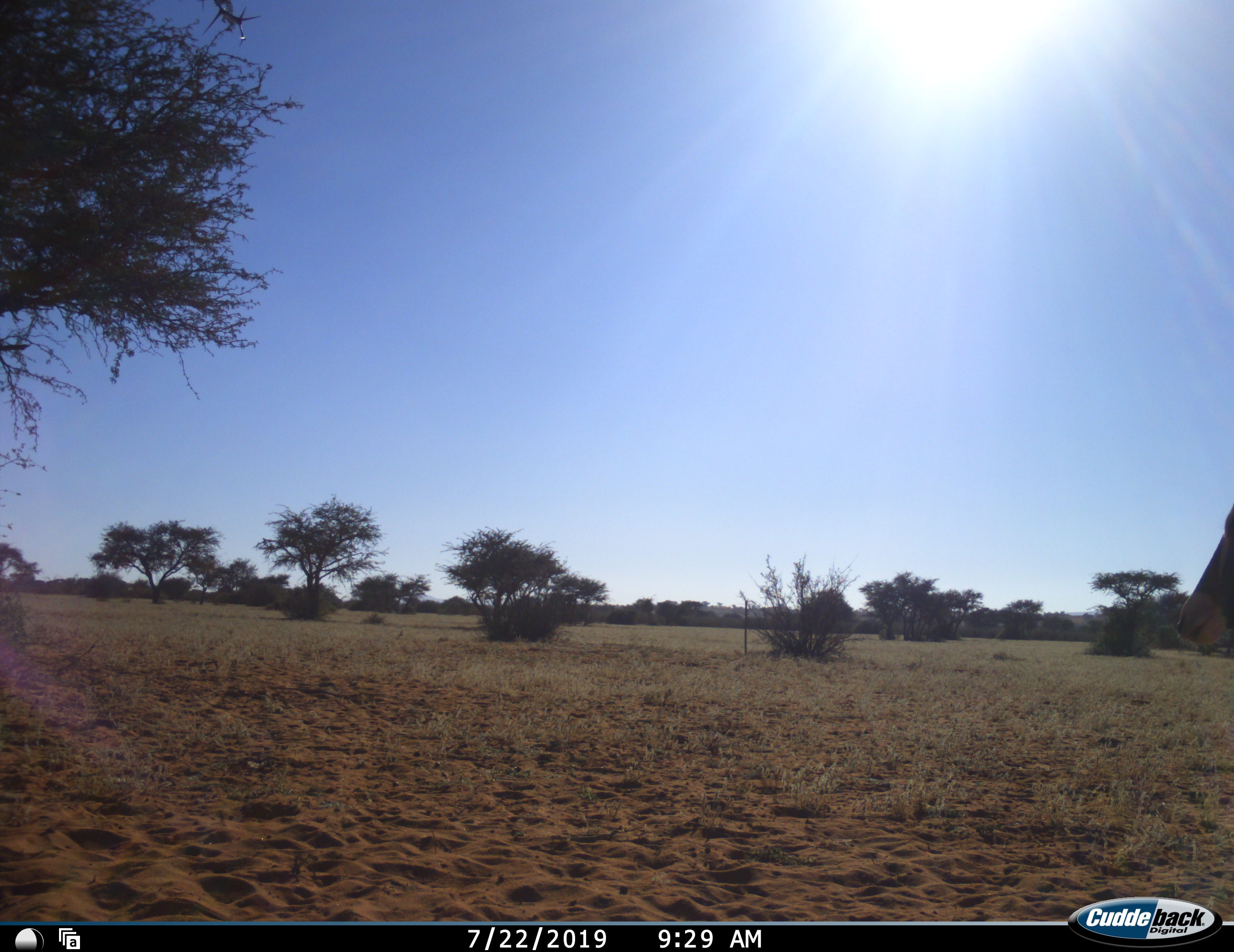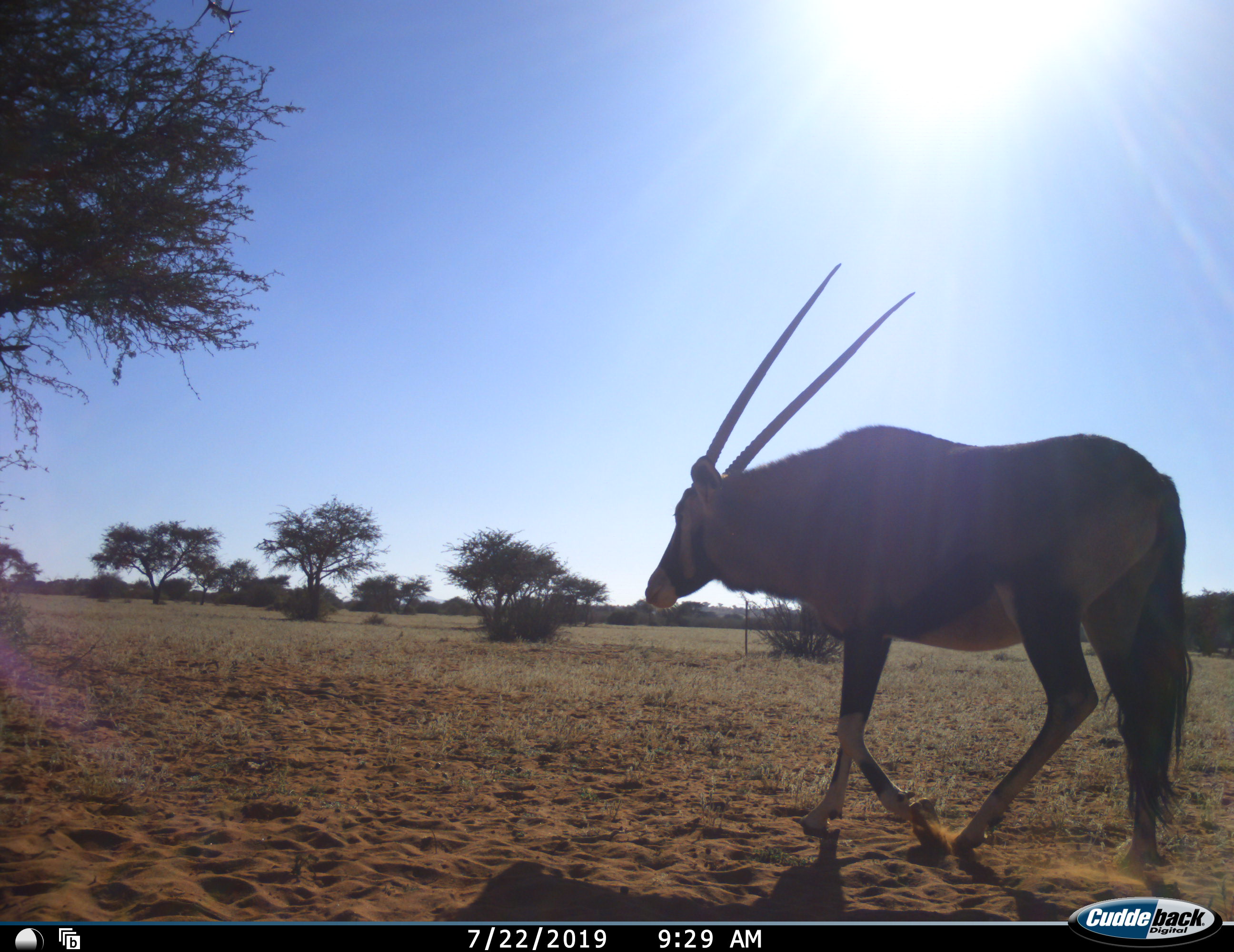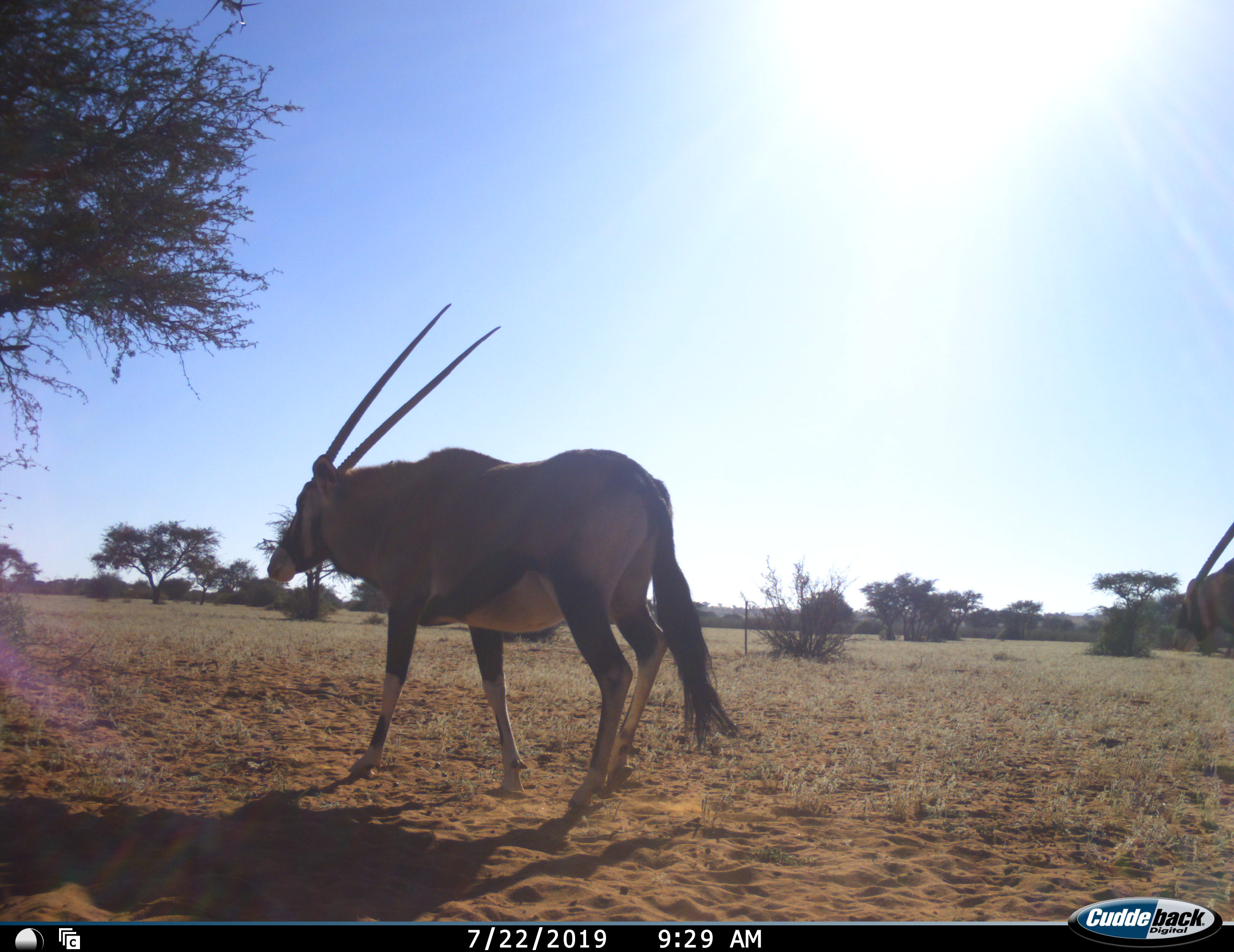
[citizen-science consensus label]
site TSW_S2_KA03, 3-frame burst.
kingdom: Animalia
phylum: Chordata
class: Mammalia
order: Artiodactyla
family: Bovidae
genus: Oryx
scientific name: Oryx gazella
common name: gemsbok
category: oryx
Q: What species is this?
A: Oryx (gemsbok) (Oryx gazella).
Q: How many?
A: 2.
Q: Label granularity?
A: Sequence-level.